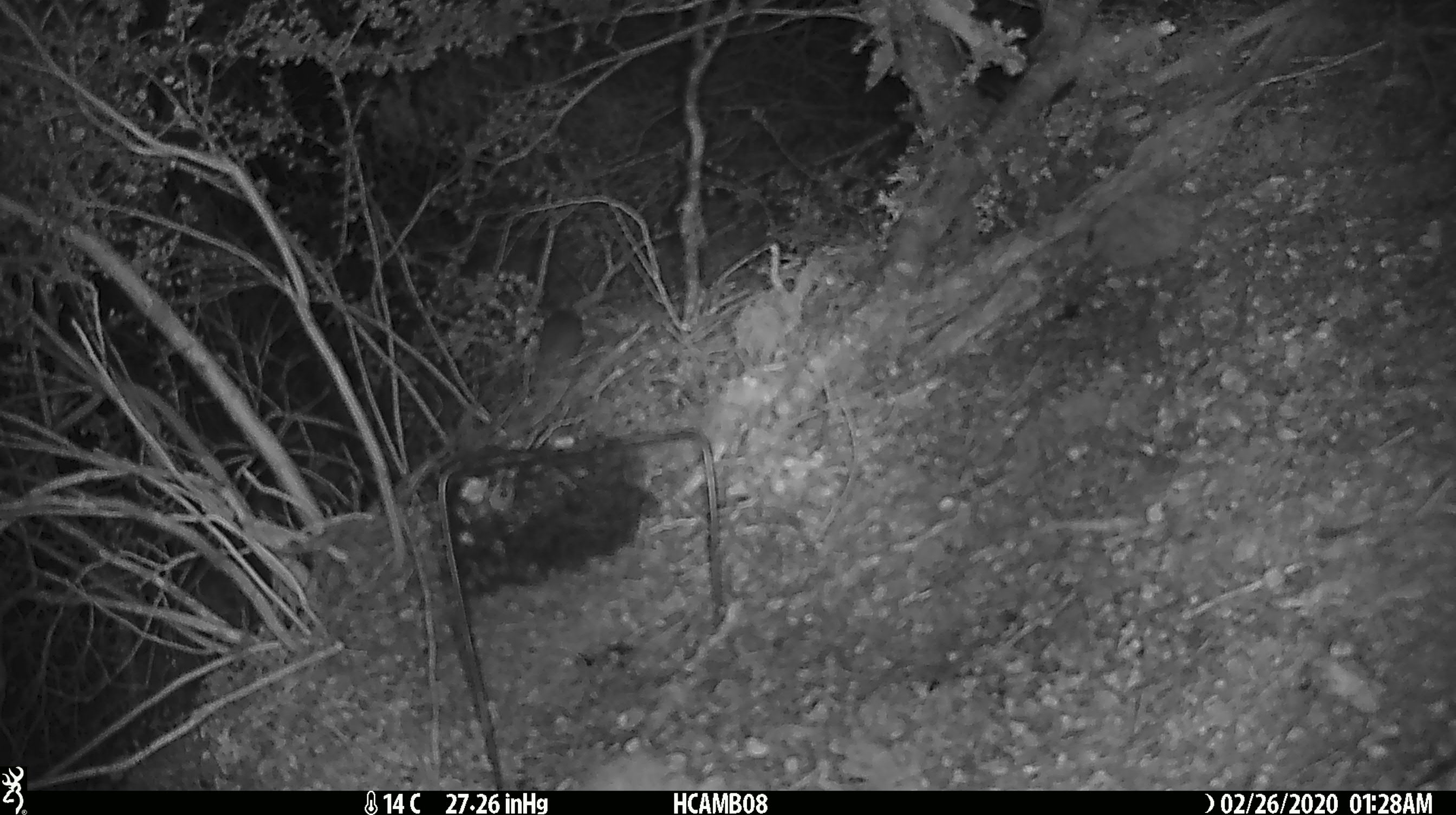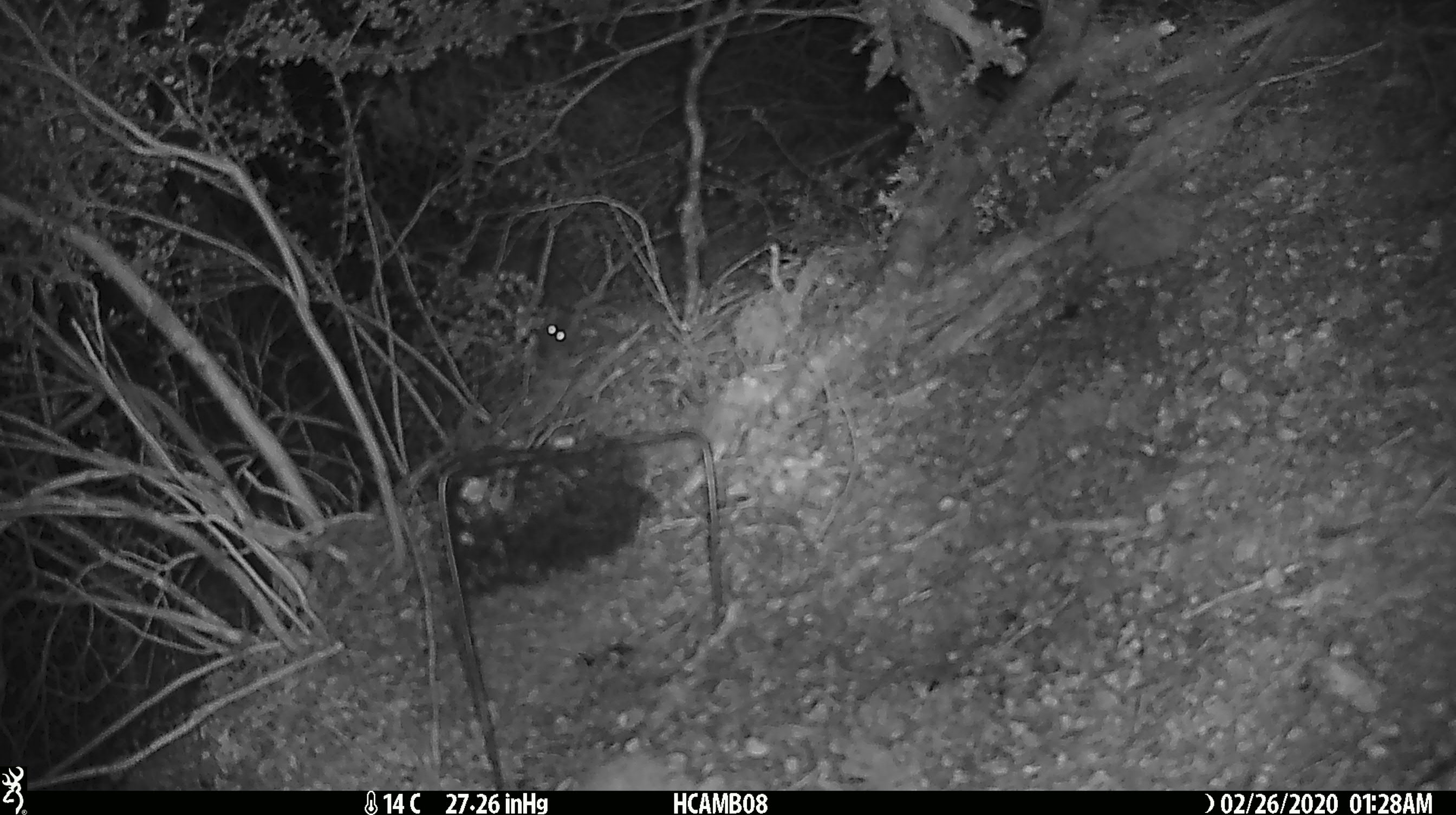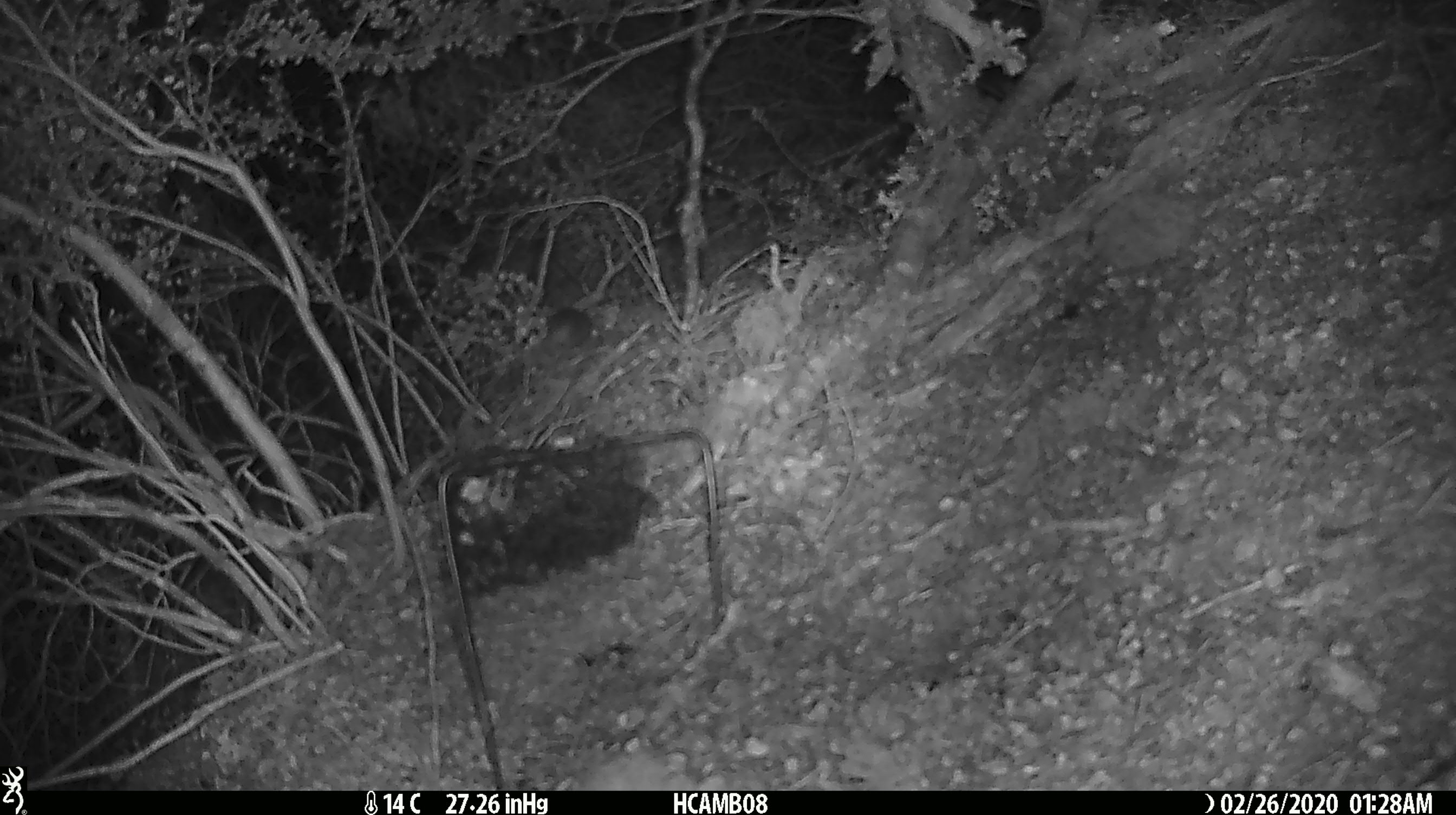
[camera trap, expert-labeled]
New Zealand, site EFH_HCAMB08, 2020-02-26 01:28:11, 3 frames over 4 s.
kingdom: Animalia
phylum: Chordata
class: Mammalia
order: Rodentia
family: Muridae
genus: Mus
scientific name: Mus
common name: mouse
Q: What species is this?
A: Mouse (Mus).